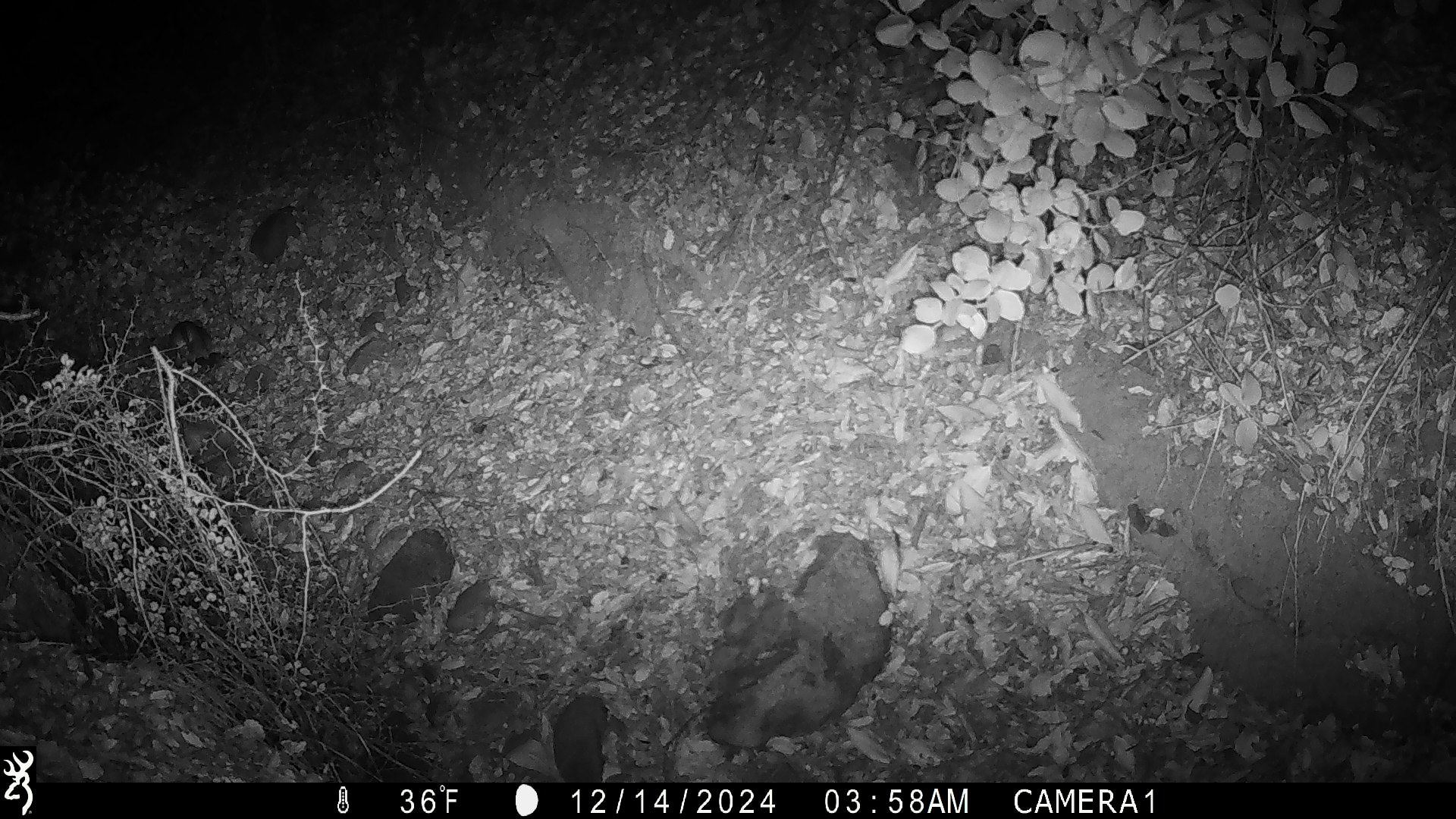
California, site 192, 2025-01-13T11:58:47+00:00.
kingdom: Animalia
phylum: Chordata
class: Mammalia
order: Rodentia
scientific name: Rodentia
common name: mouse or rat